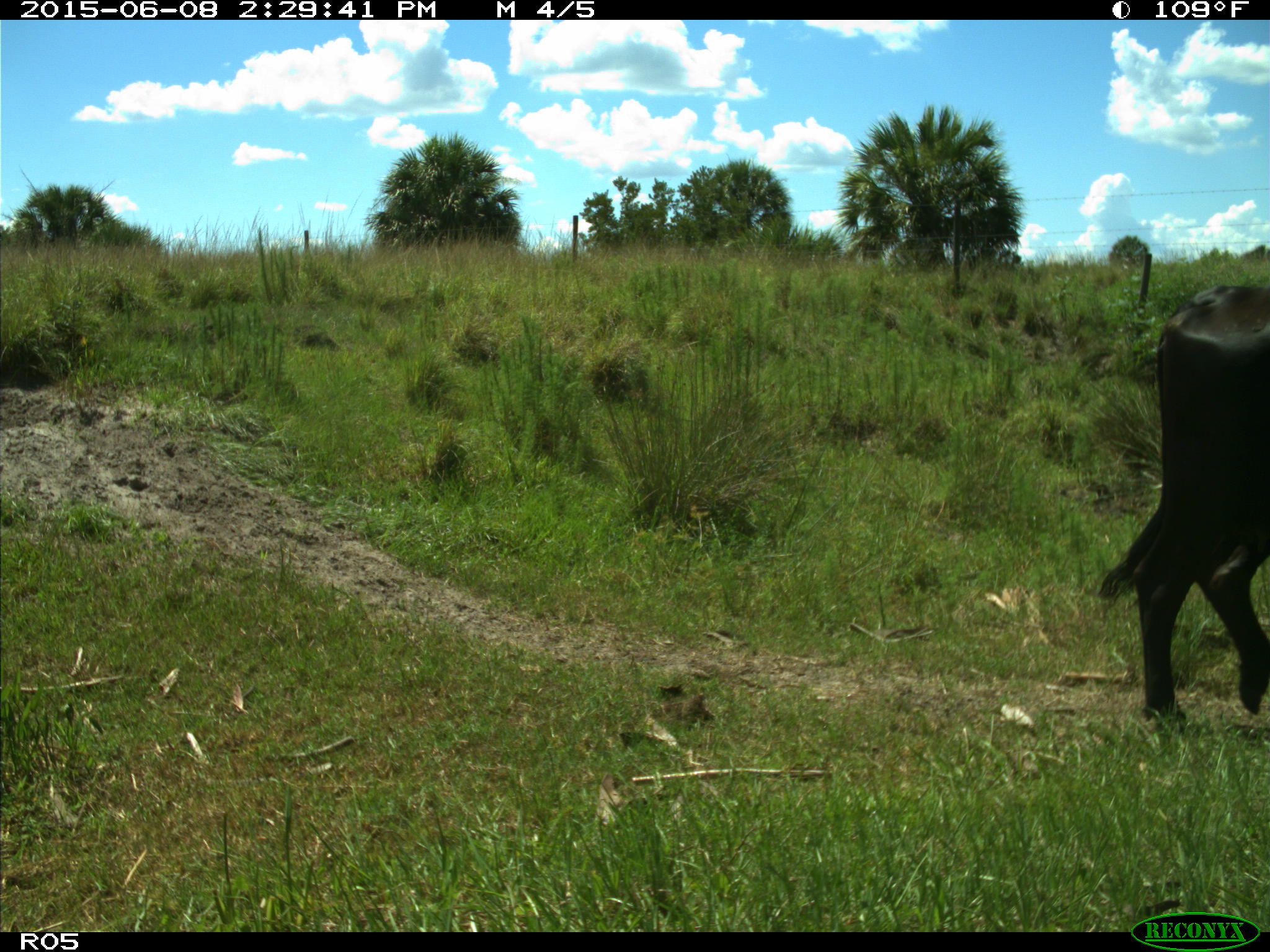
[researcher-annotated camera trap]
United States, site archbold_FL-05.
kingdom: Animalia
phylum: Chordata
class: Mammalia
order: Artiodactyla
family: Bovidae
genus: Bos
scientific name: Bos taurus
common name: domestic cow